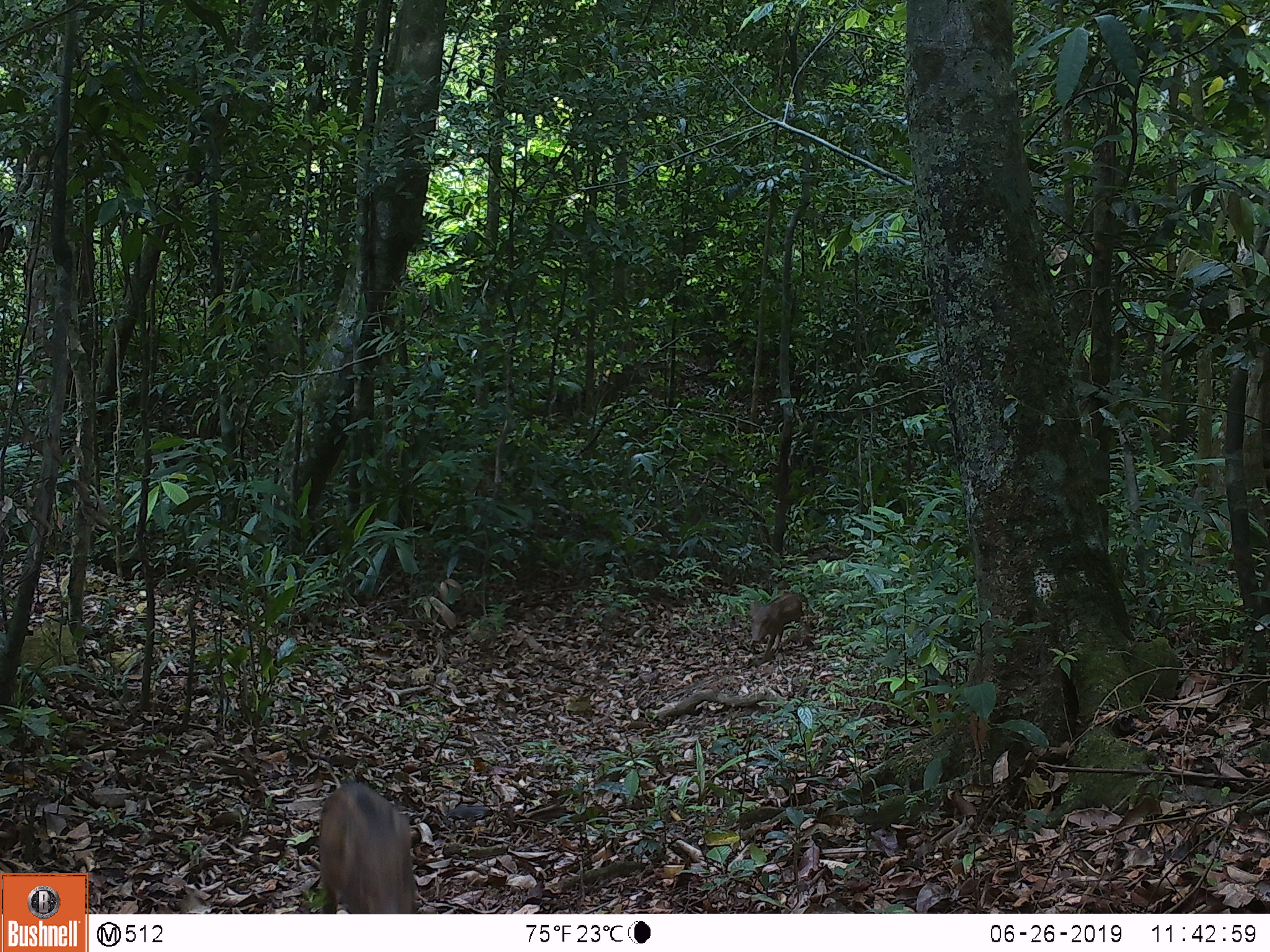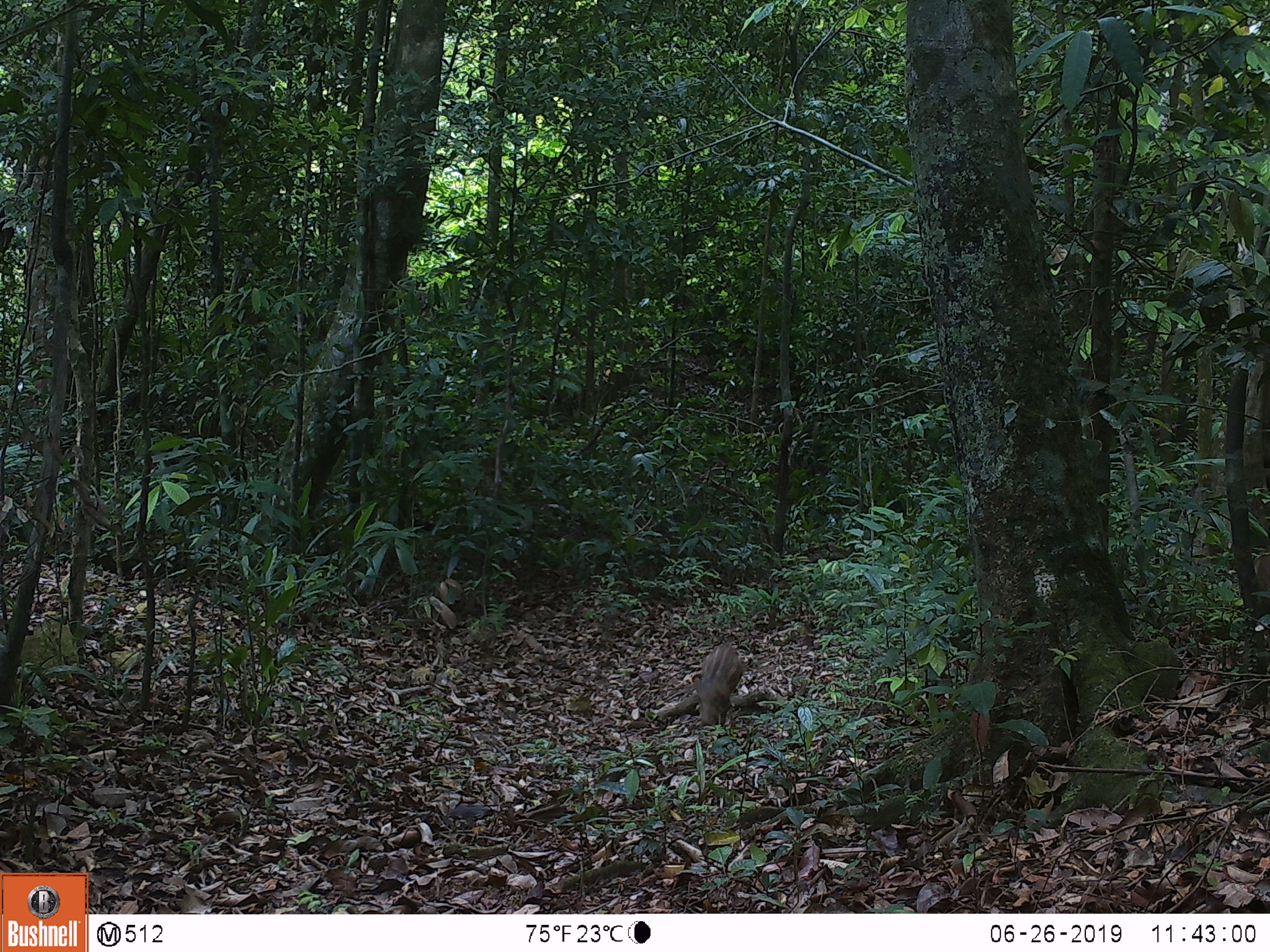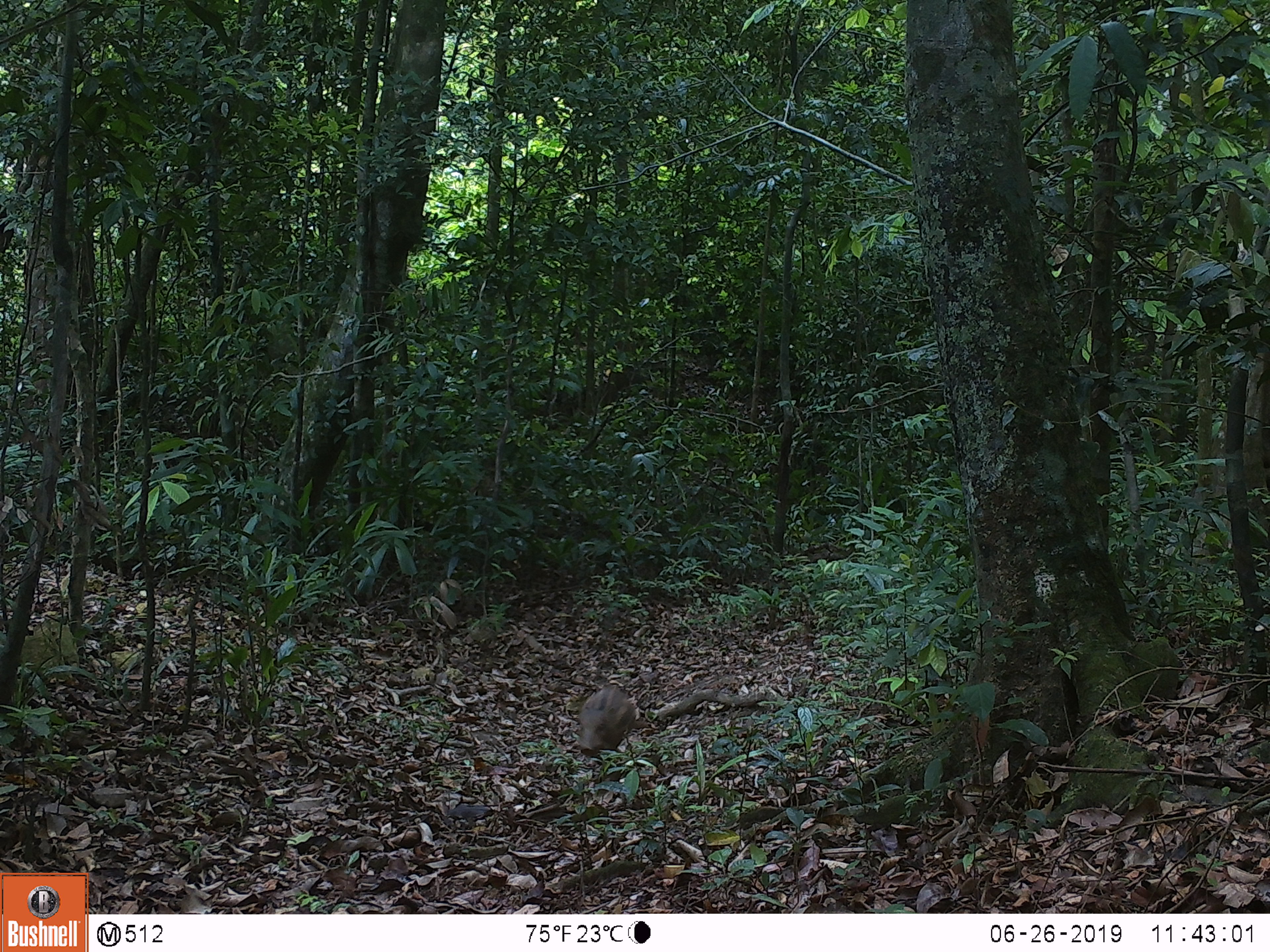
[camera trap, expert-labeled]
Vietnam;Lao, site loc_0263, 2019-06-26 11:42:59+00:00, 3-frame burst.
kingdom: Animalia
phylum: Chordata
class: Mammalia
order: Artiodactyla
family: Suidae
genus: Sus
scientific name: Sus scrofa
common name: eurasian wild pig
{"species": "eurasian wild pig (Sus scrofa)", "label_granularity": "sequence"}